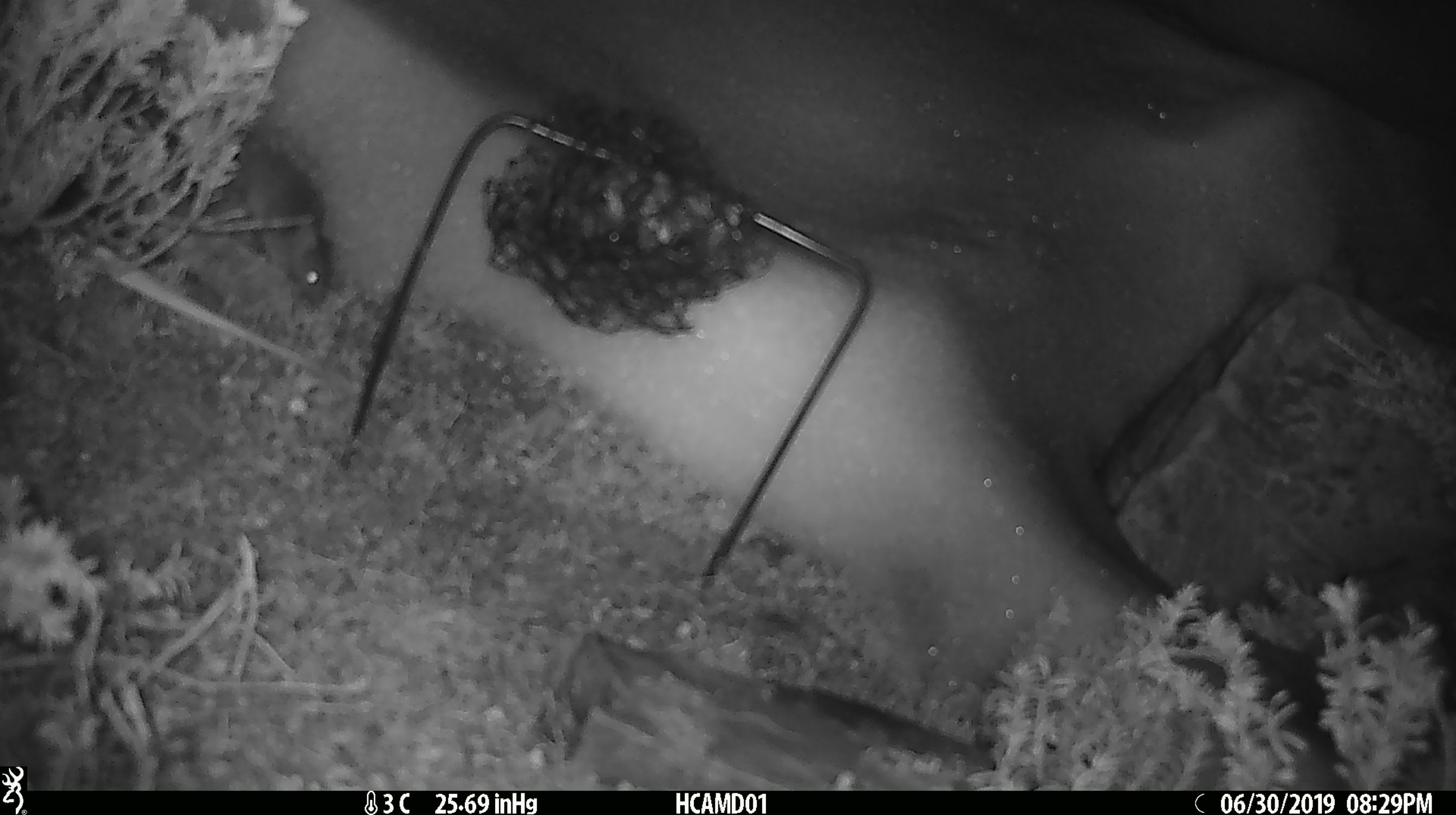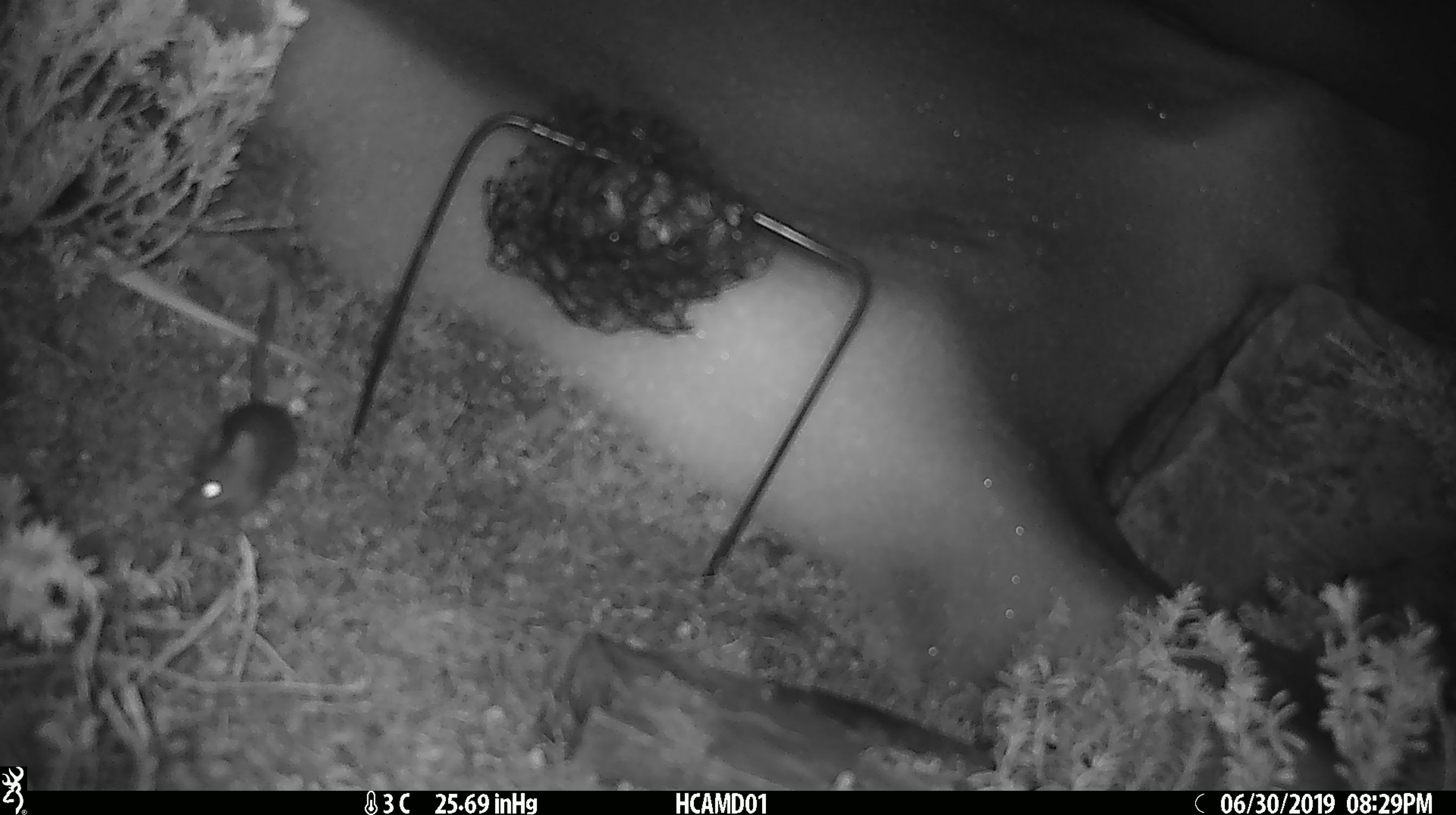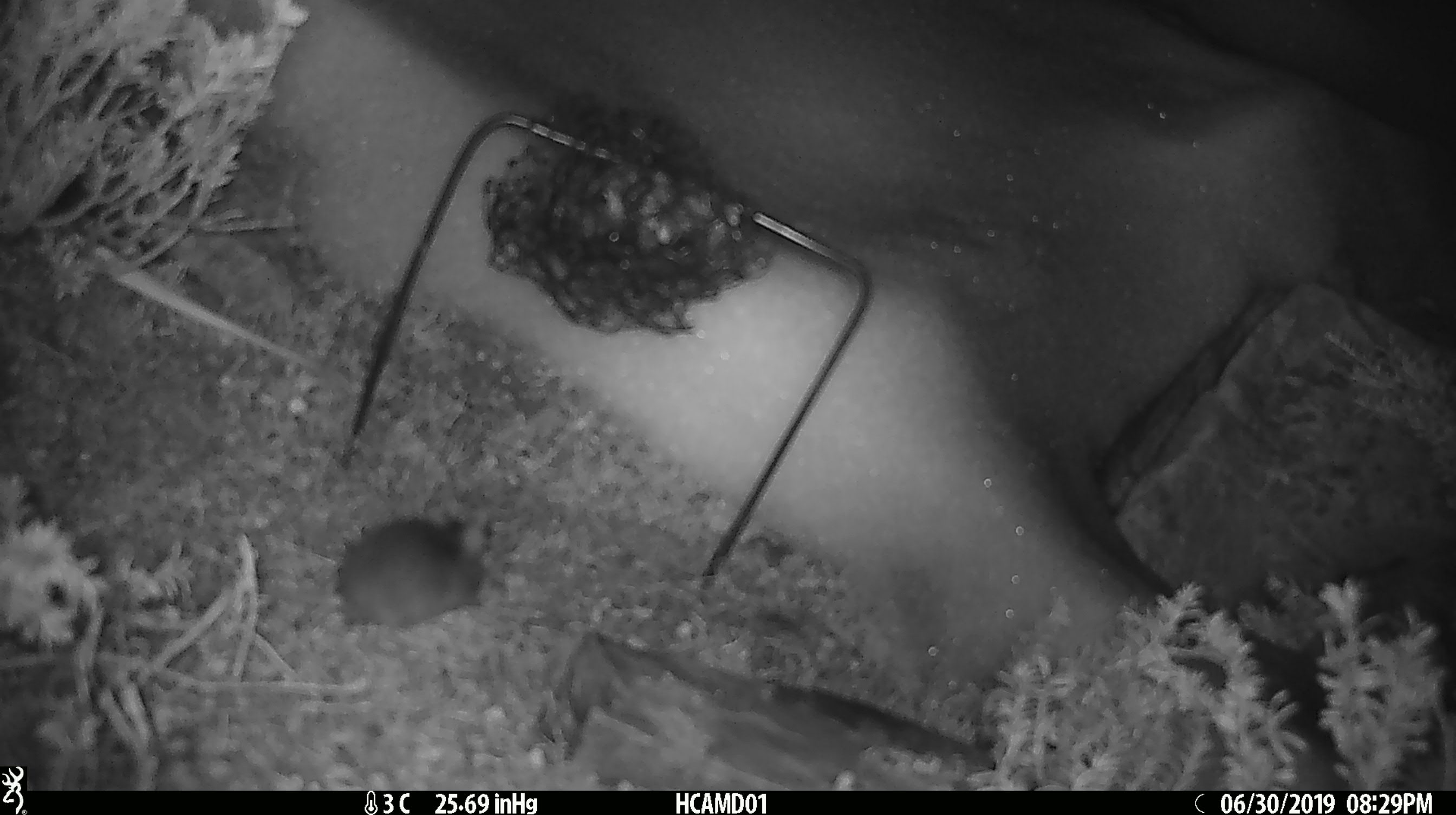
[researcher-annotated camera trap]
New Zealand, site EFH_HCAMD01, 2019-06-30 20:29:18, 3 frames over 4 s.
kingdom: Animalia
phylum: Chordata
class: Mammalia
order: Rodentia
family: Muridae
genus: Mus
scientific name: Mus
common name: mouse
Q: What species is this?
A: Mouse (Mus).